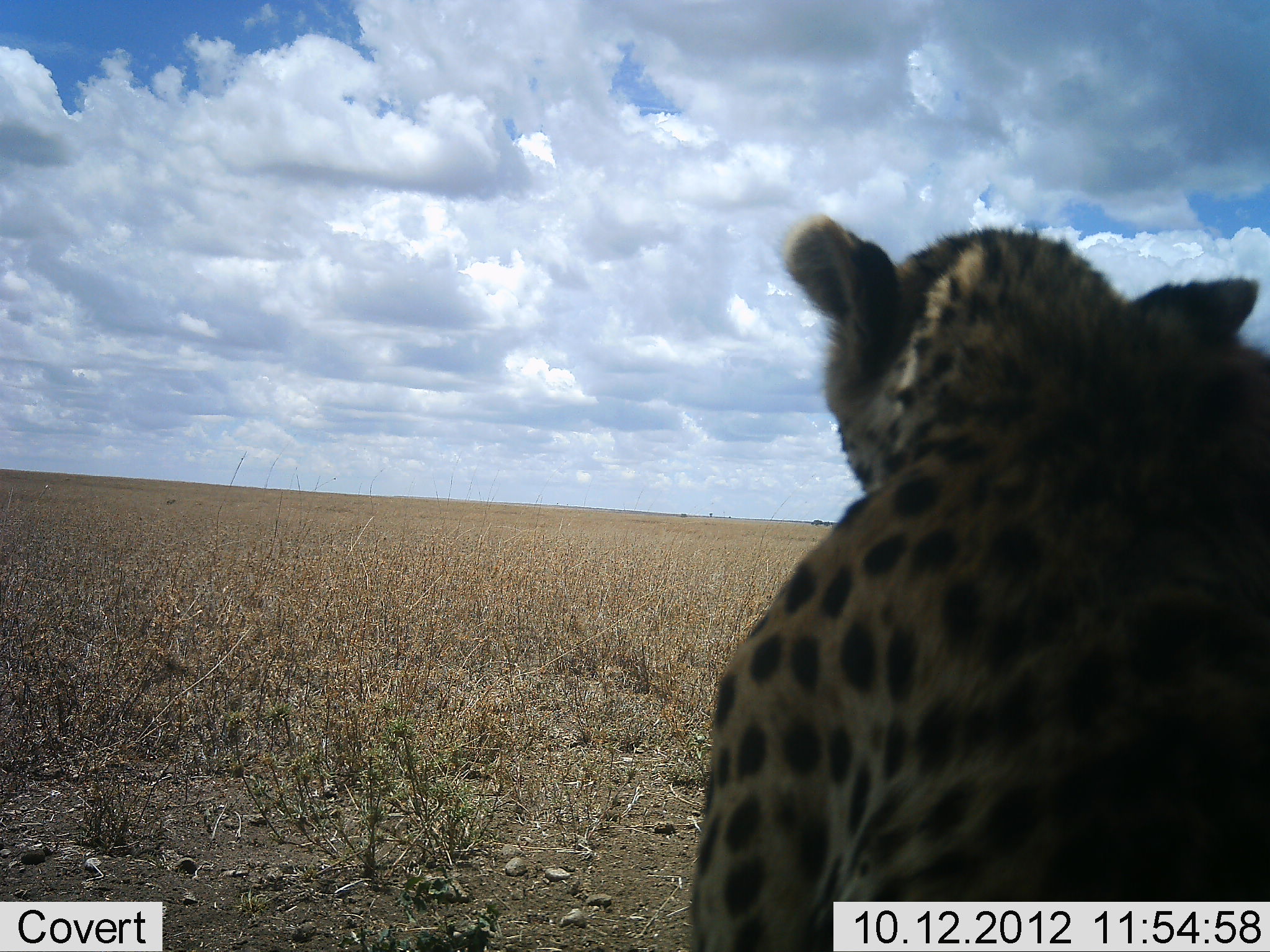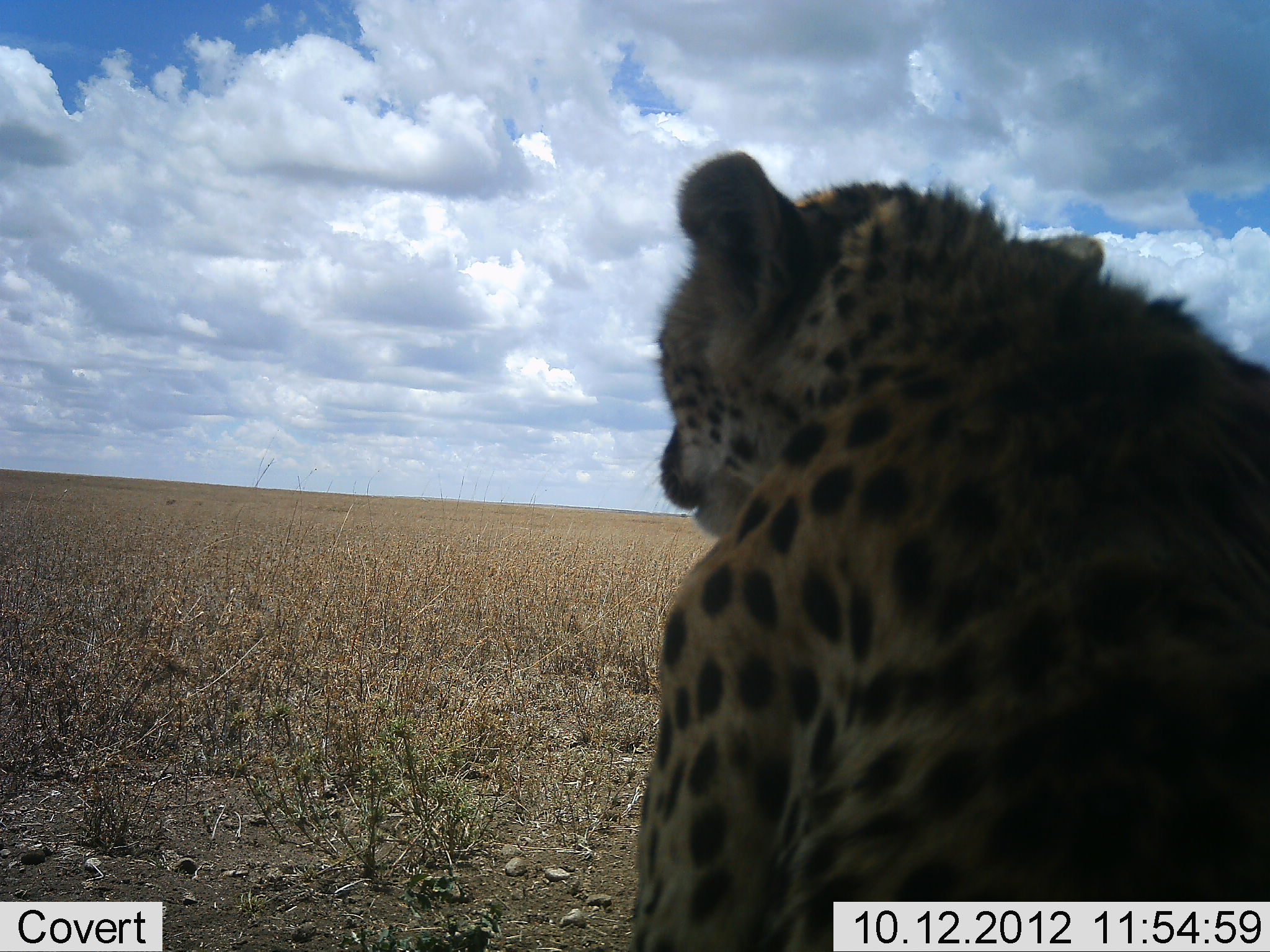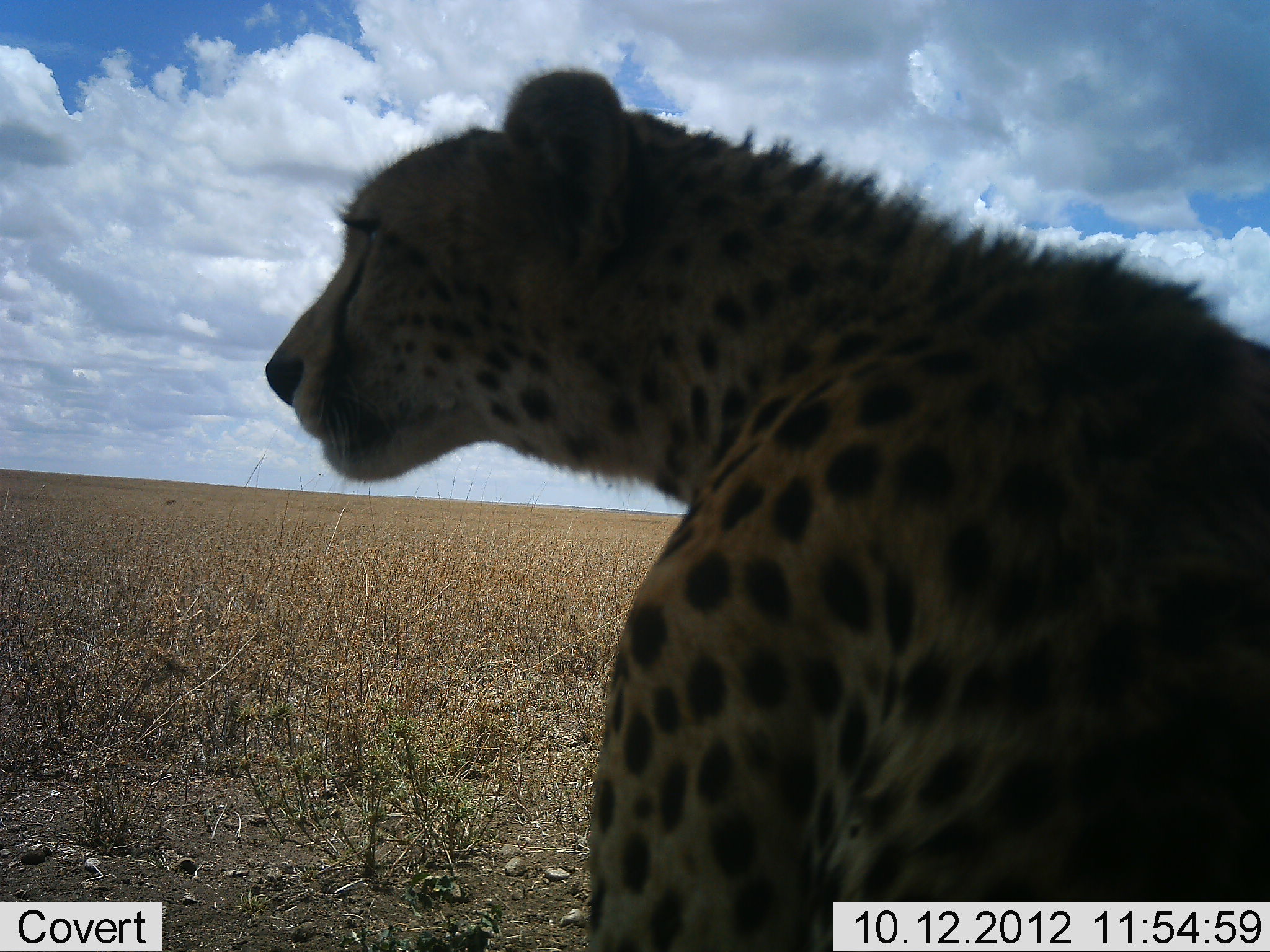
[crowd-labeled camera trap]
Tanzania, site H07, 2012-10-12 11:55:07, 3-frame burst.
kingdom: Animalia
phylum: Chordata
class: Mammalia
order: Carnivora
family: Felidae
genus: Acinonyx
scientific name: Acinonyx jubatus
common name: cheetah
Cheetah (Acinonyx jubatus), count 1. Behavior (volunteer vote fractions): standing 20%, resting 90%, moving 10%, interacting 0%. Young present (vote fraction): 0%. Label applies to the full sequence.